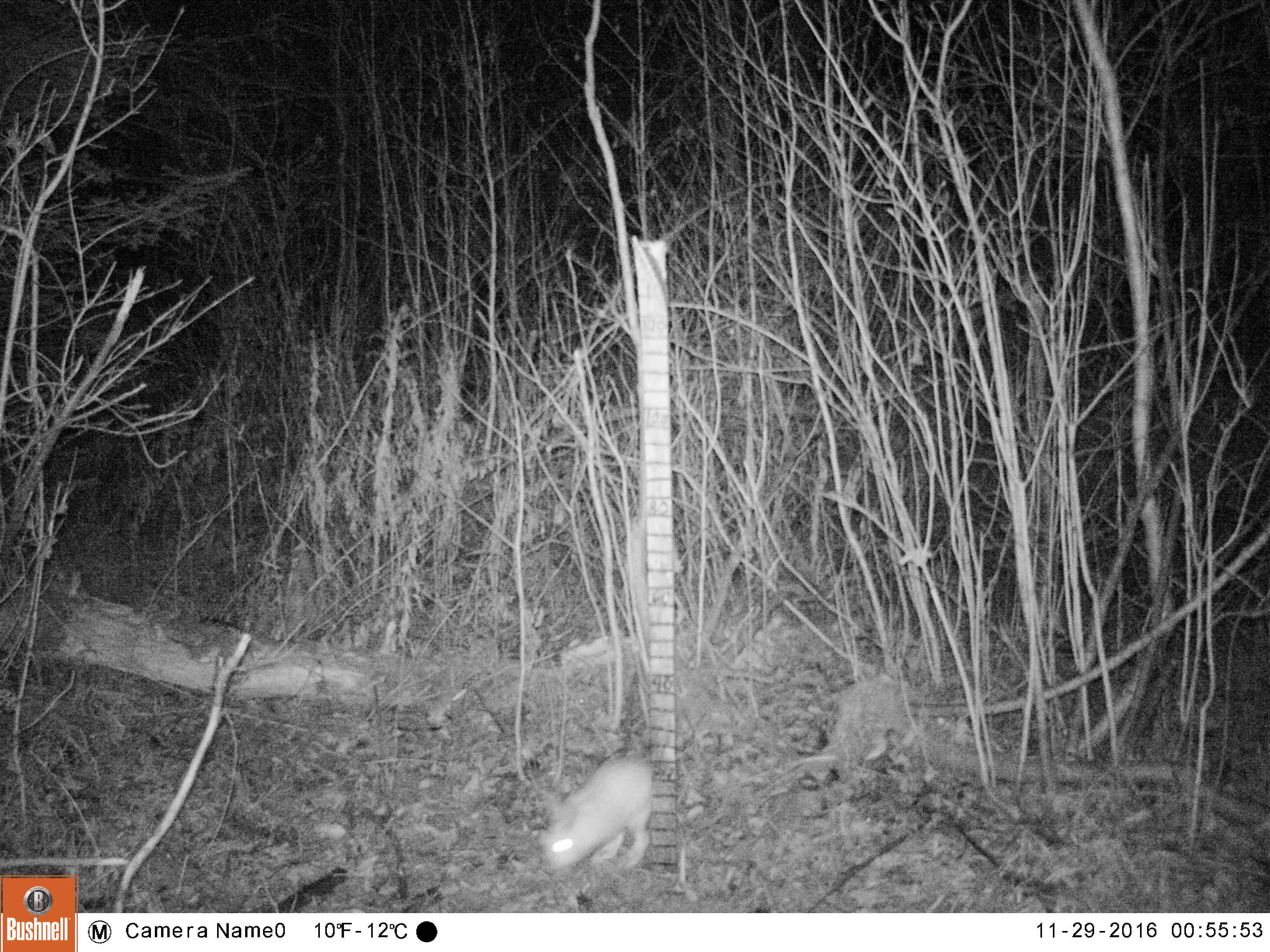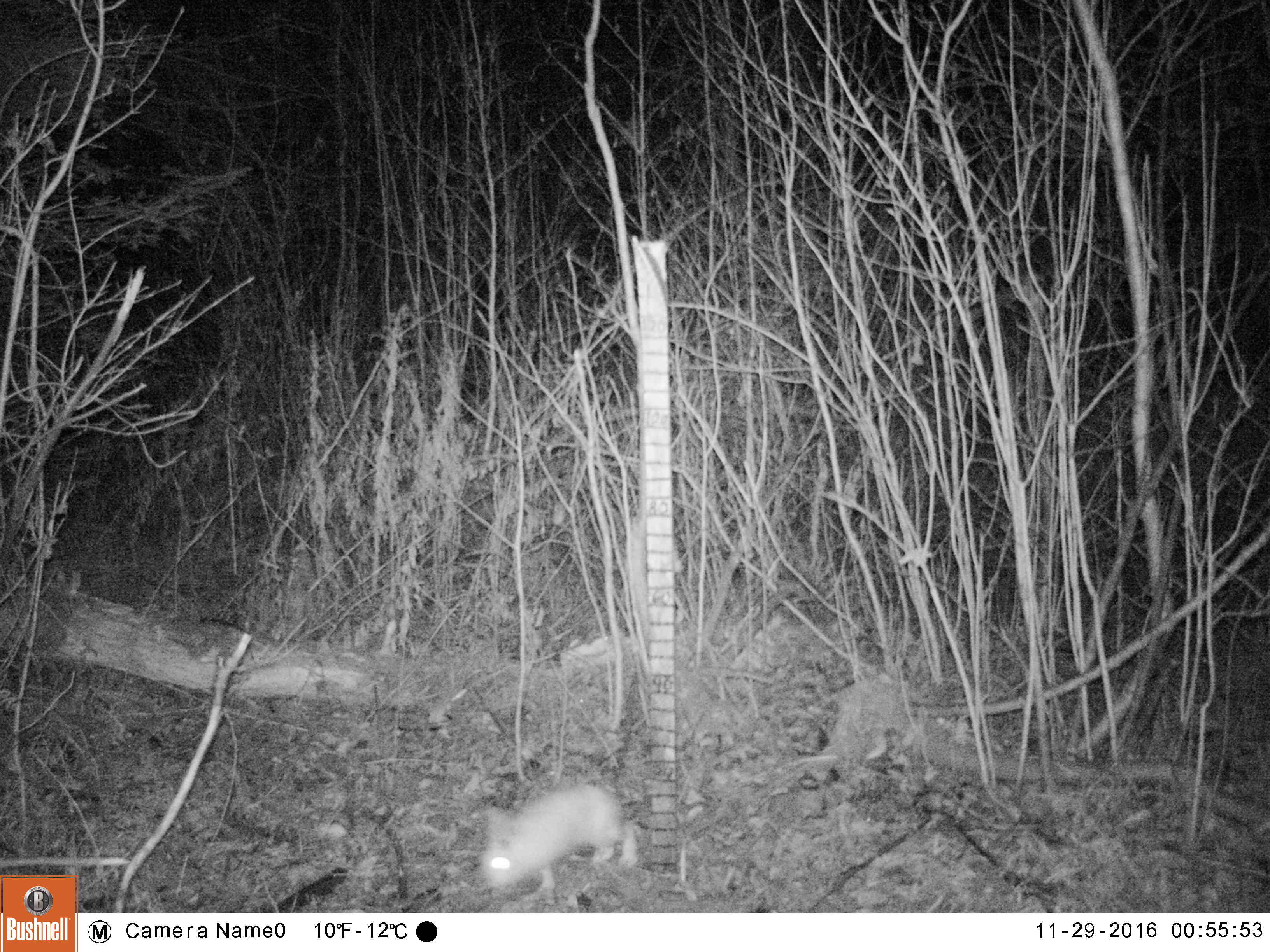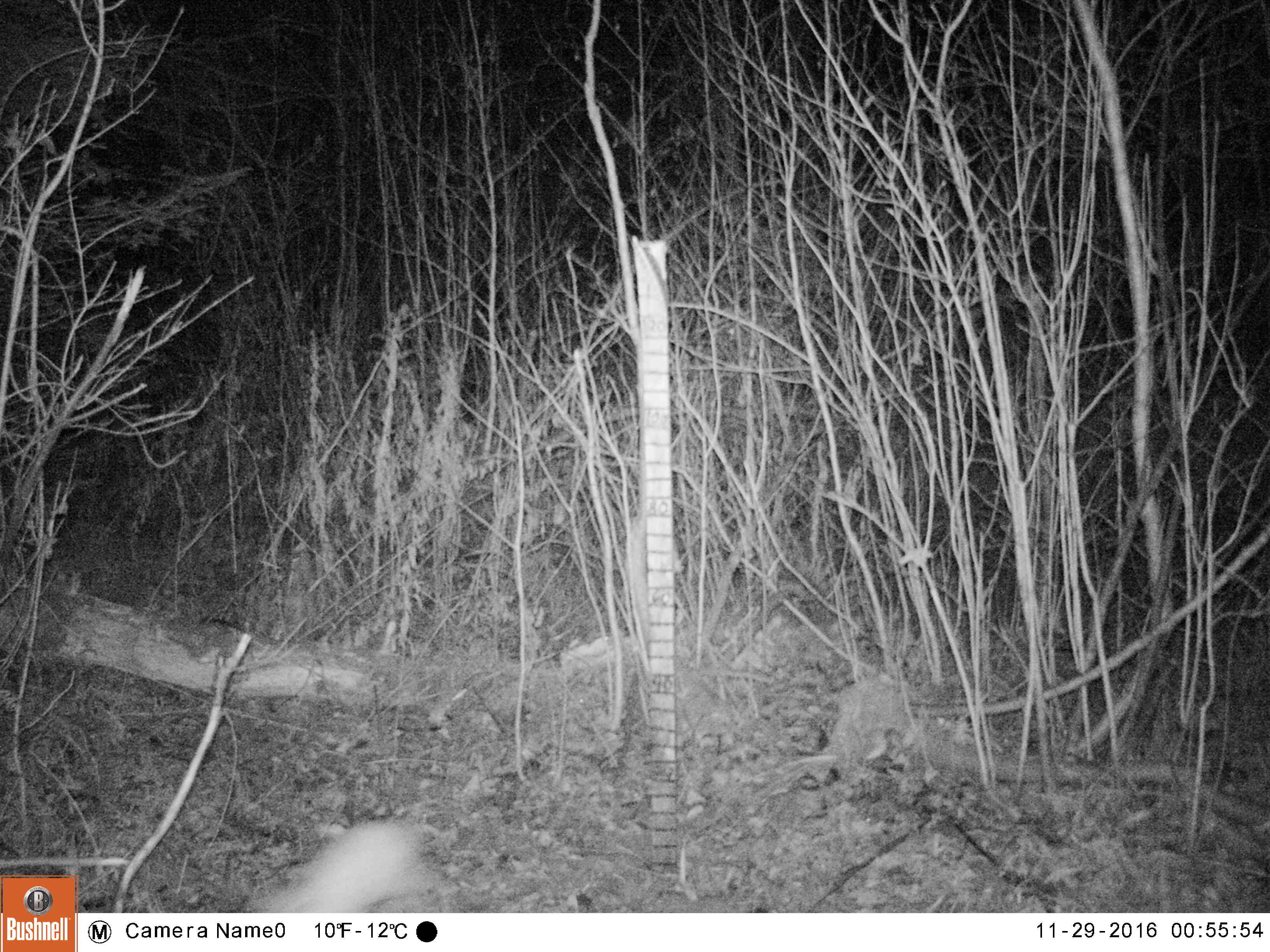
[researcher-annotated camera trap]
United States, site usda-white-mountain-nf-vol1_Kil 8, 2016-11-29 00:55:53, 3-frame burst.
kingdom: Animalia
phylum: Chordata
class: Mammalia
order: Lagomorpha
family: Leporidae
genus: Lepus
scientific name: Lepus americanus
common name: snowshoe hare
Snowshoe hare (Lepus americanus).